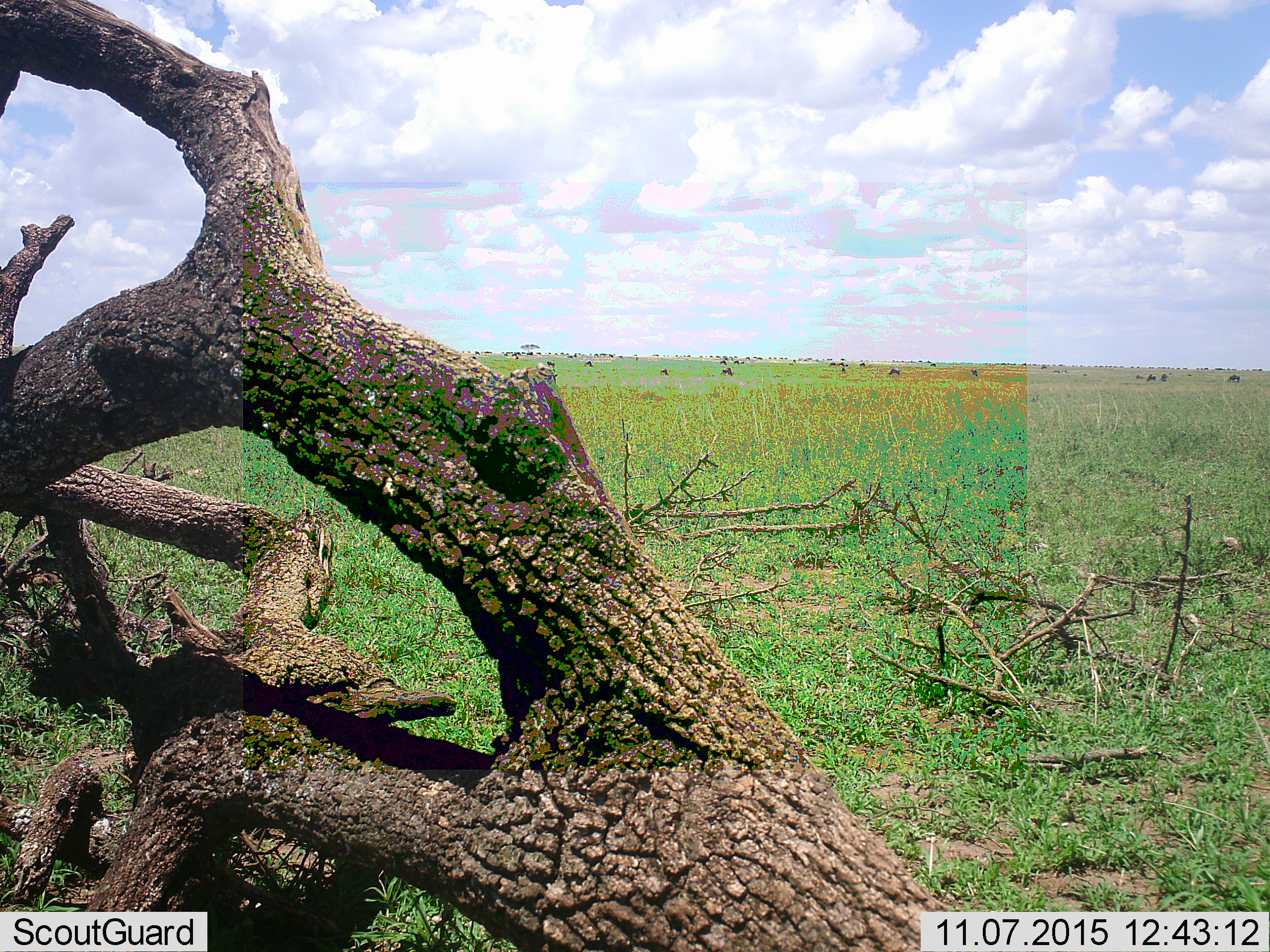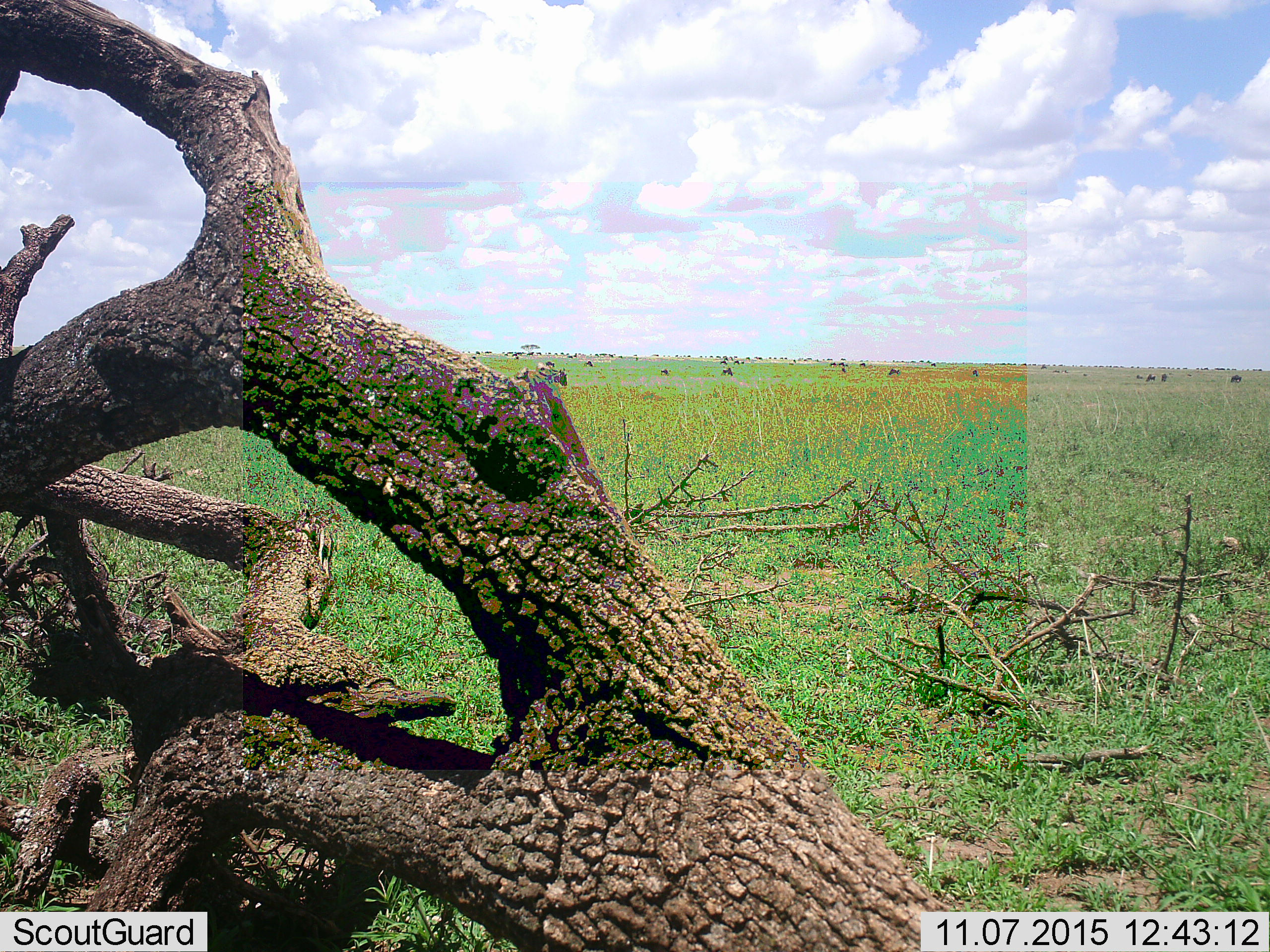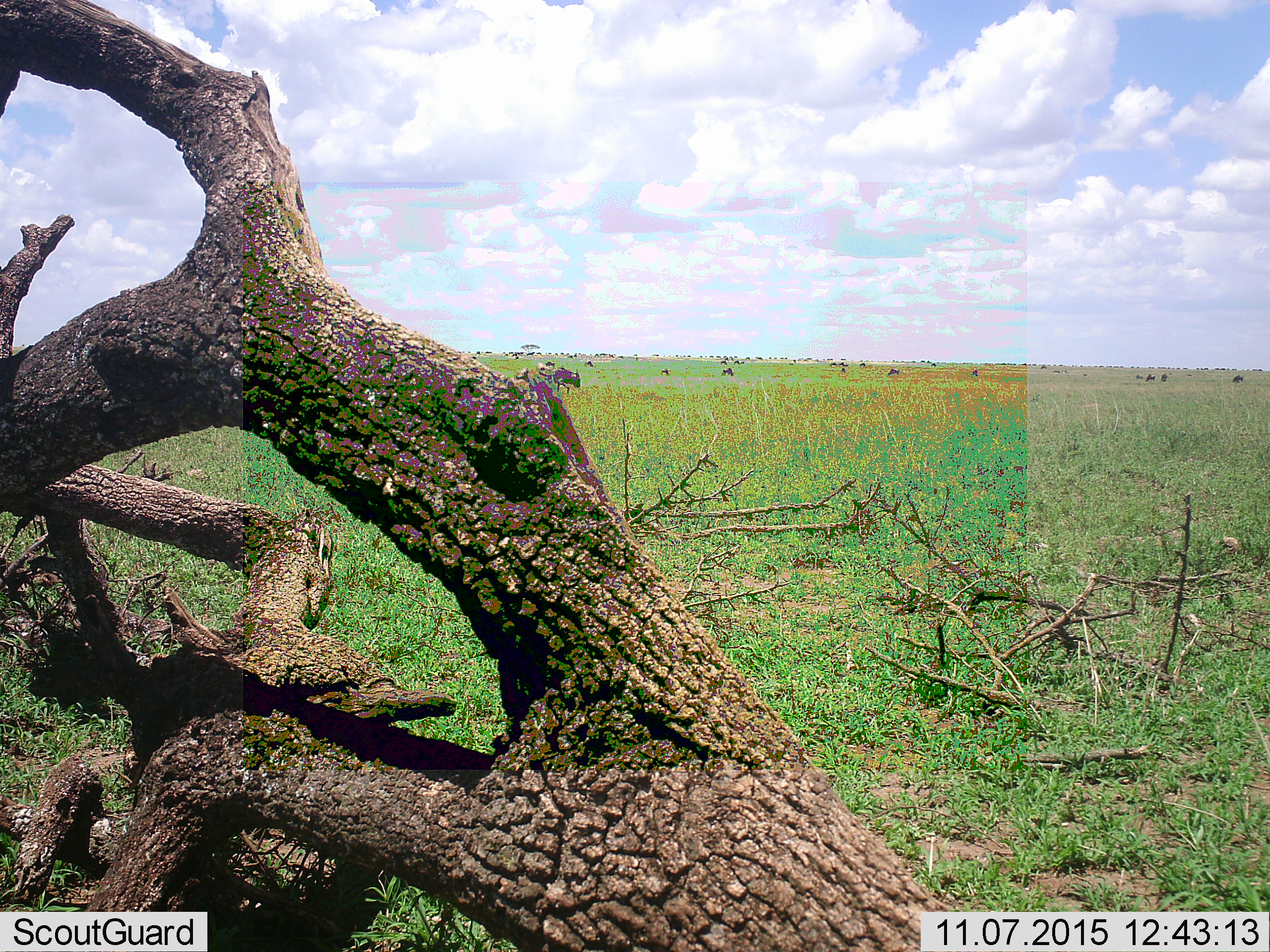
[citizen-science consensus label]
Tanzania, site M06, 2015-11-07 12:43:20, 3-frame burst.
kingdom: Animalia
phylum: Chordata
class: Mammalia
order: Artiodactyla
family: Bovidae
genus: Connochaetes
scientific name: Connochaetes taurinus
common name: blue wildebeest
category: wildebeest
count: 11-50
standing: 12%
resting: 0%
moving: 75%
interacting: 0%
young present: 0%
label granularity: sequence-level